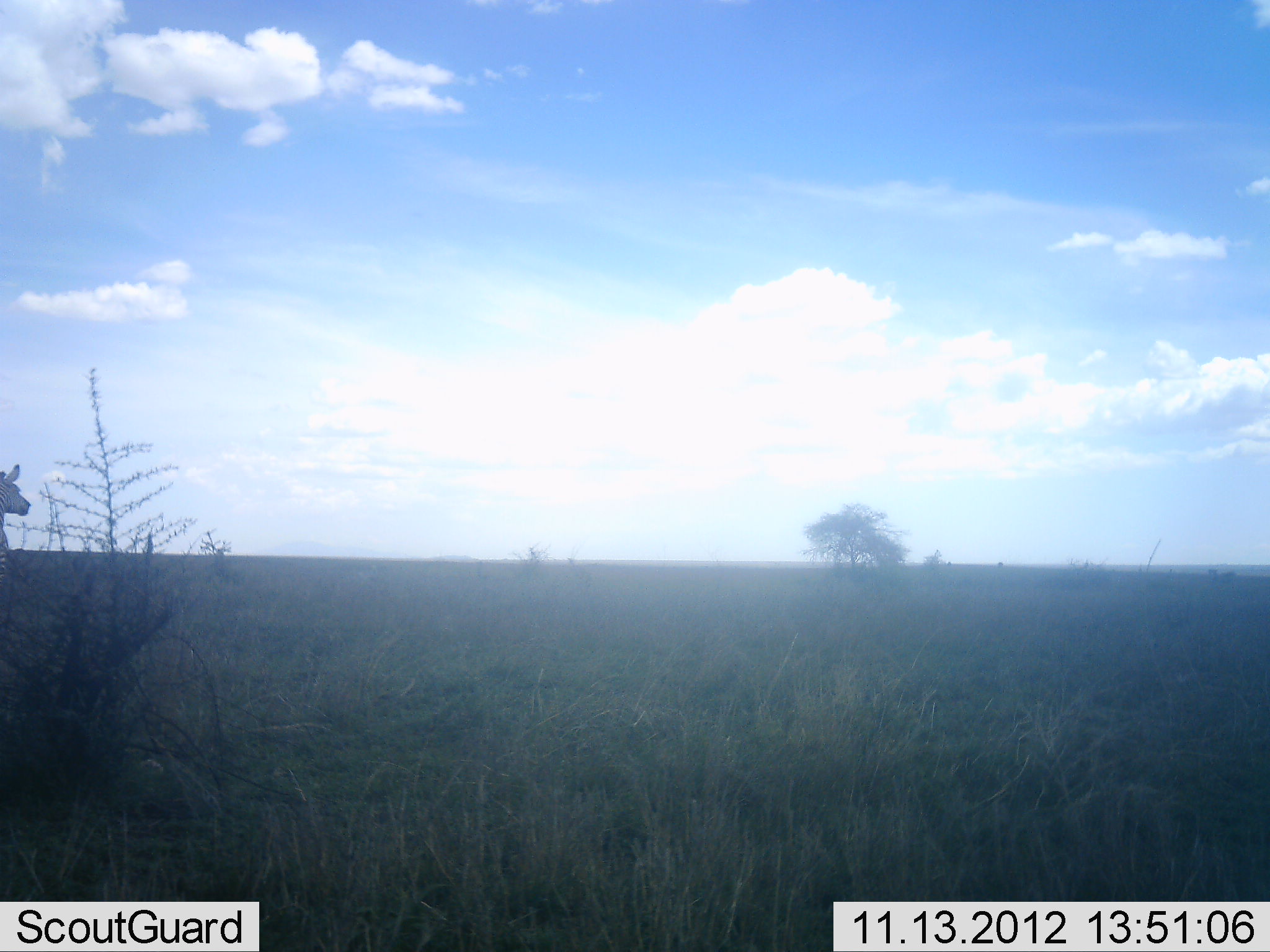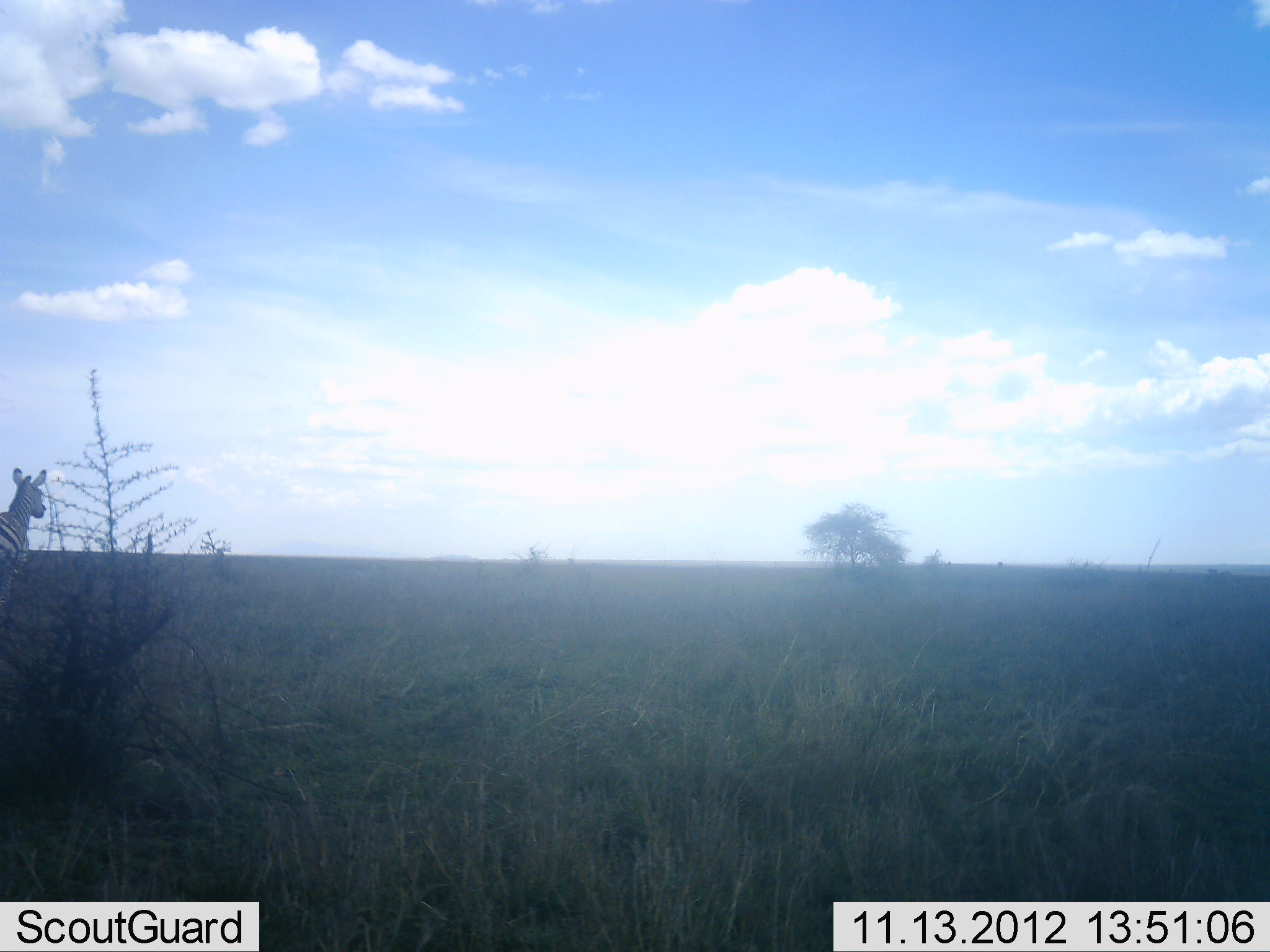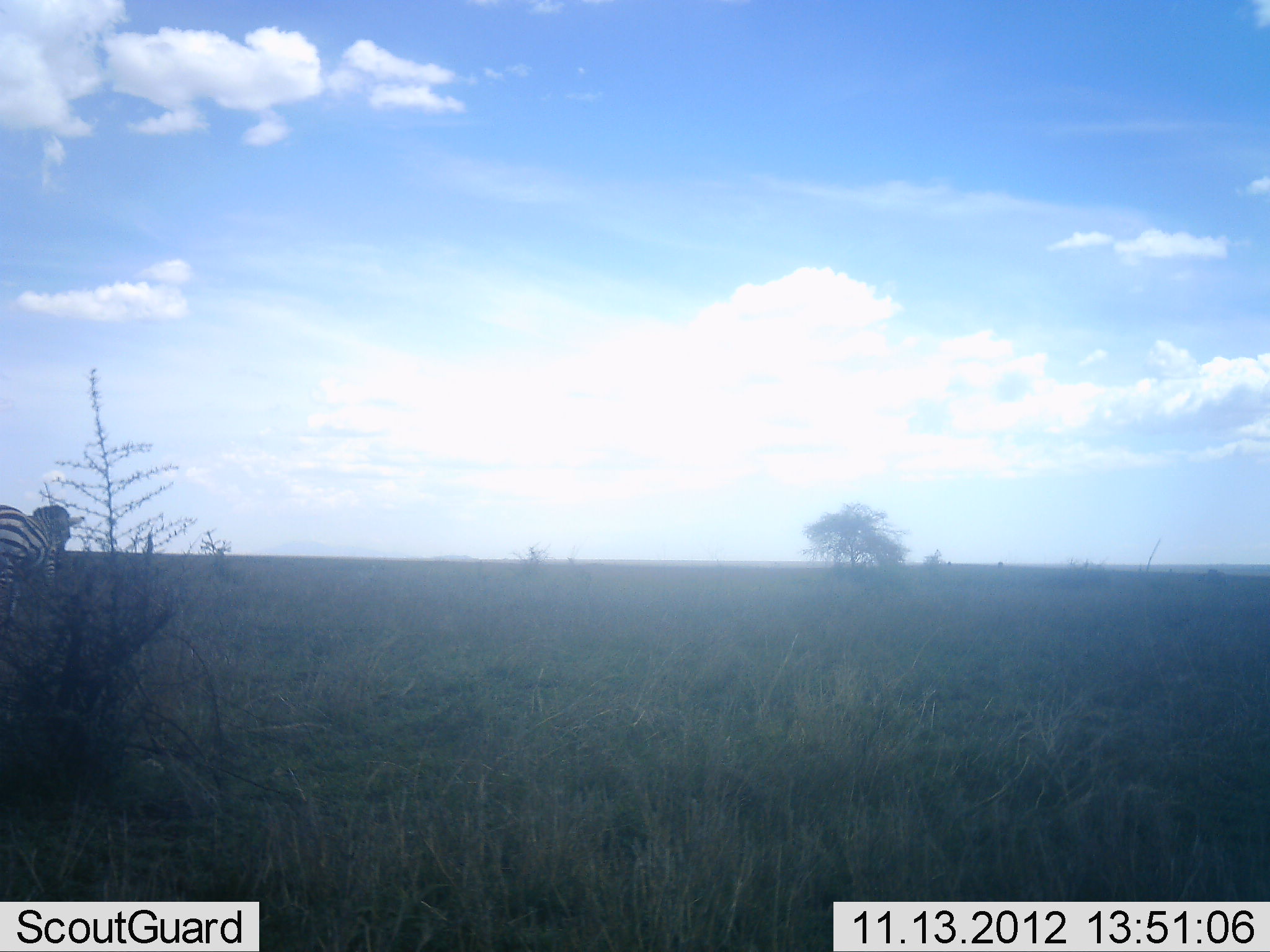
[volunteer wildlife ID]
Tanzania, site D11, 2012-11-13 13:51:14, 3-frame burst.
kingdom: Animalia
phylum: Chordata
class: Mammalia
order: Perissodactyla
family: Equidae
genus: Equus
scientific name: Equus quagga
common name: plains zebra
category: zebra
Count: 1.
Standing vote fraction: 20%.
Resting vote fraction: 0%.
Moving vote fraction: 80%.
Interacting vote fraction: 0%.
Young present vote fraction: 0%.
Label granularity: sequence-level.